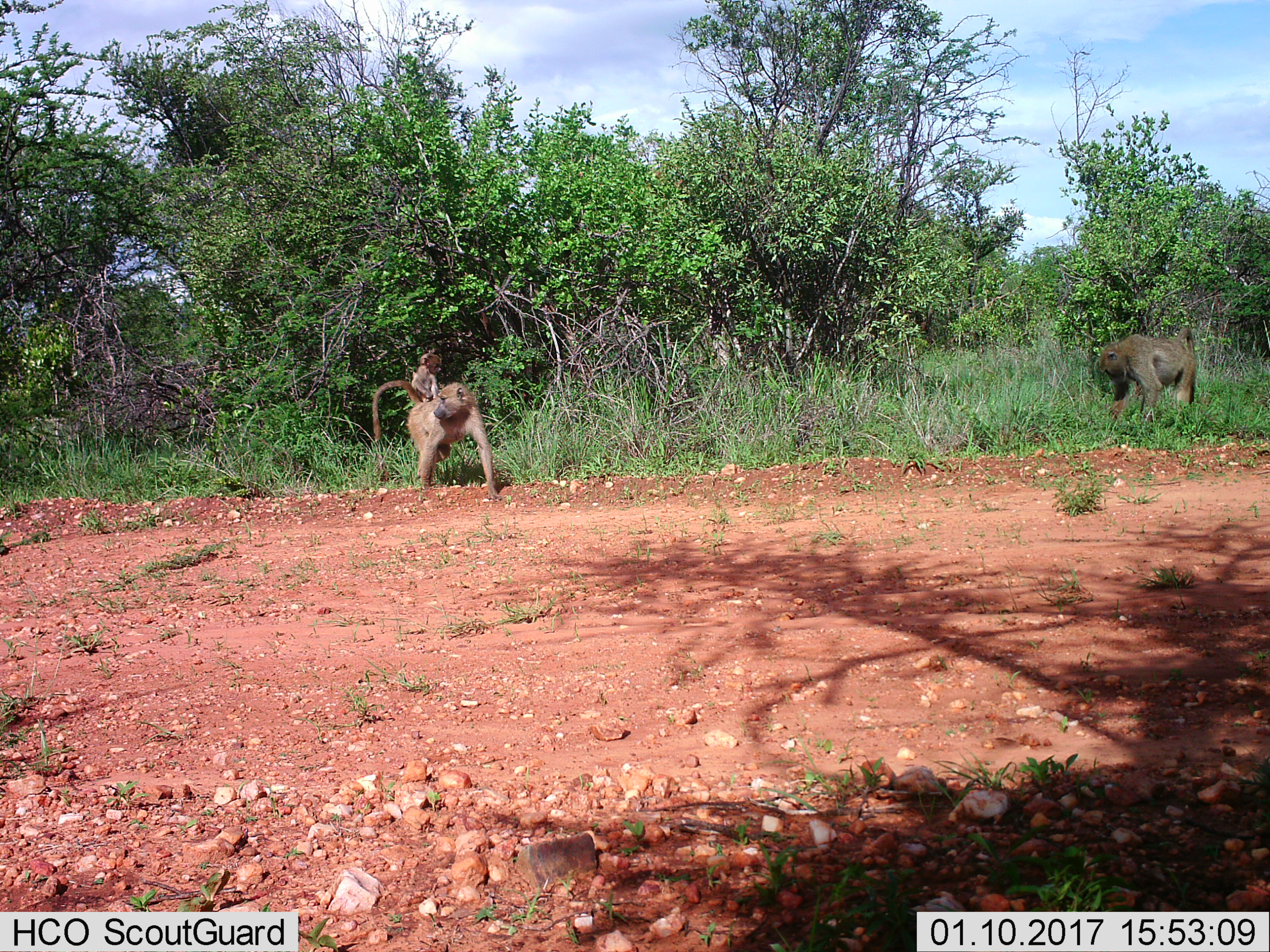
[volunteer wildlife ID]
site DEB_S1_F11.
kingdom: Animalia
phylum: Chordata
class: Mammalia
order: Primates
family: Cercopithecidae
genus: Papio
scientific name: Papio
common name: baboon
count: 3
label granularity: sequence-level